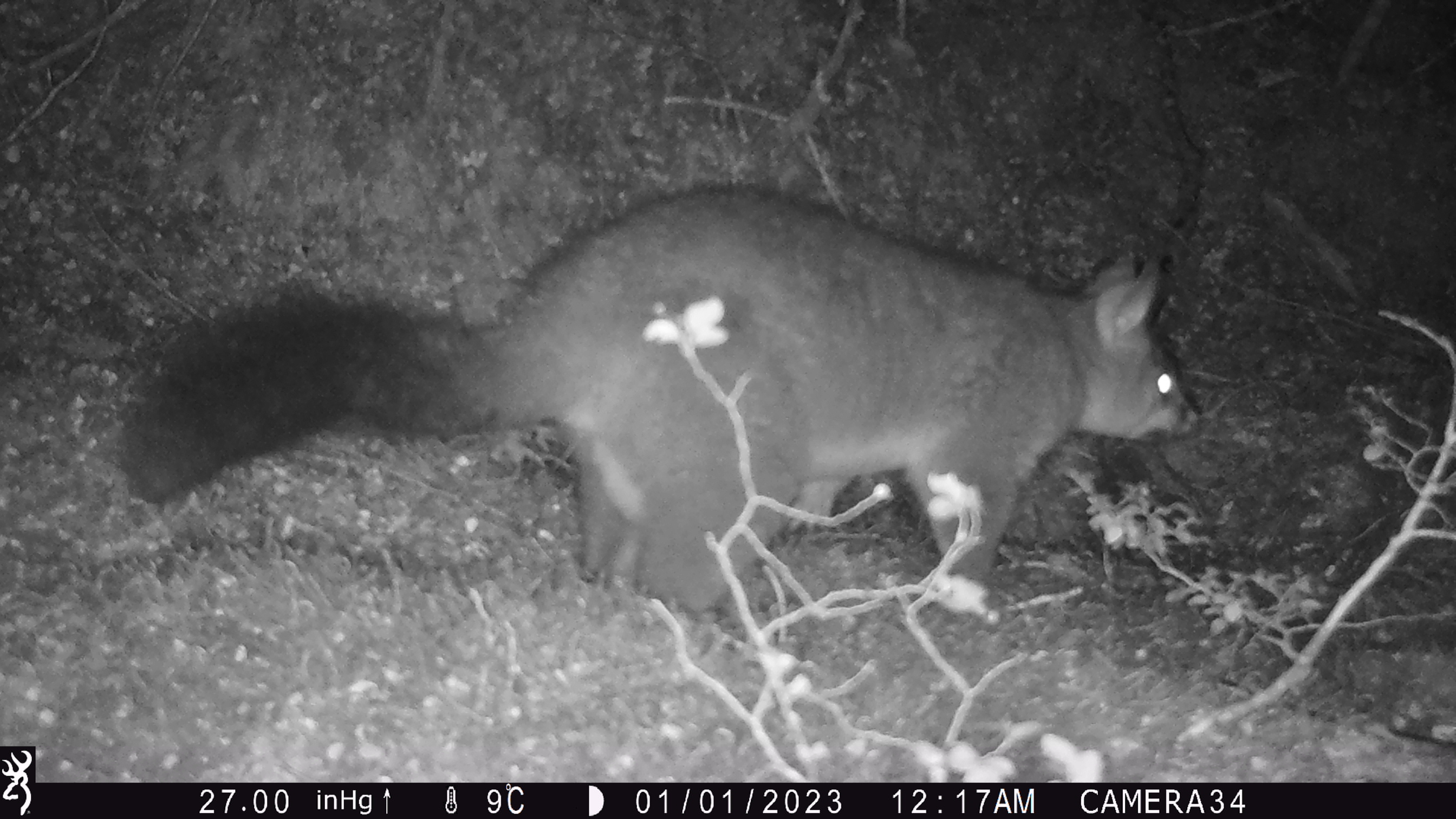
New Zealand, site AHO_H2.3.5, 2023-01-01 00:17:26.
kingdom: Animalia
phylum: Chordata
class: Mammalia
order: Diprotodontia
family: Phalangeridae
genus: Trichosurus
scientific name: Trichosurus vulpecula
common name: common brushtail possum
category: possum